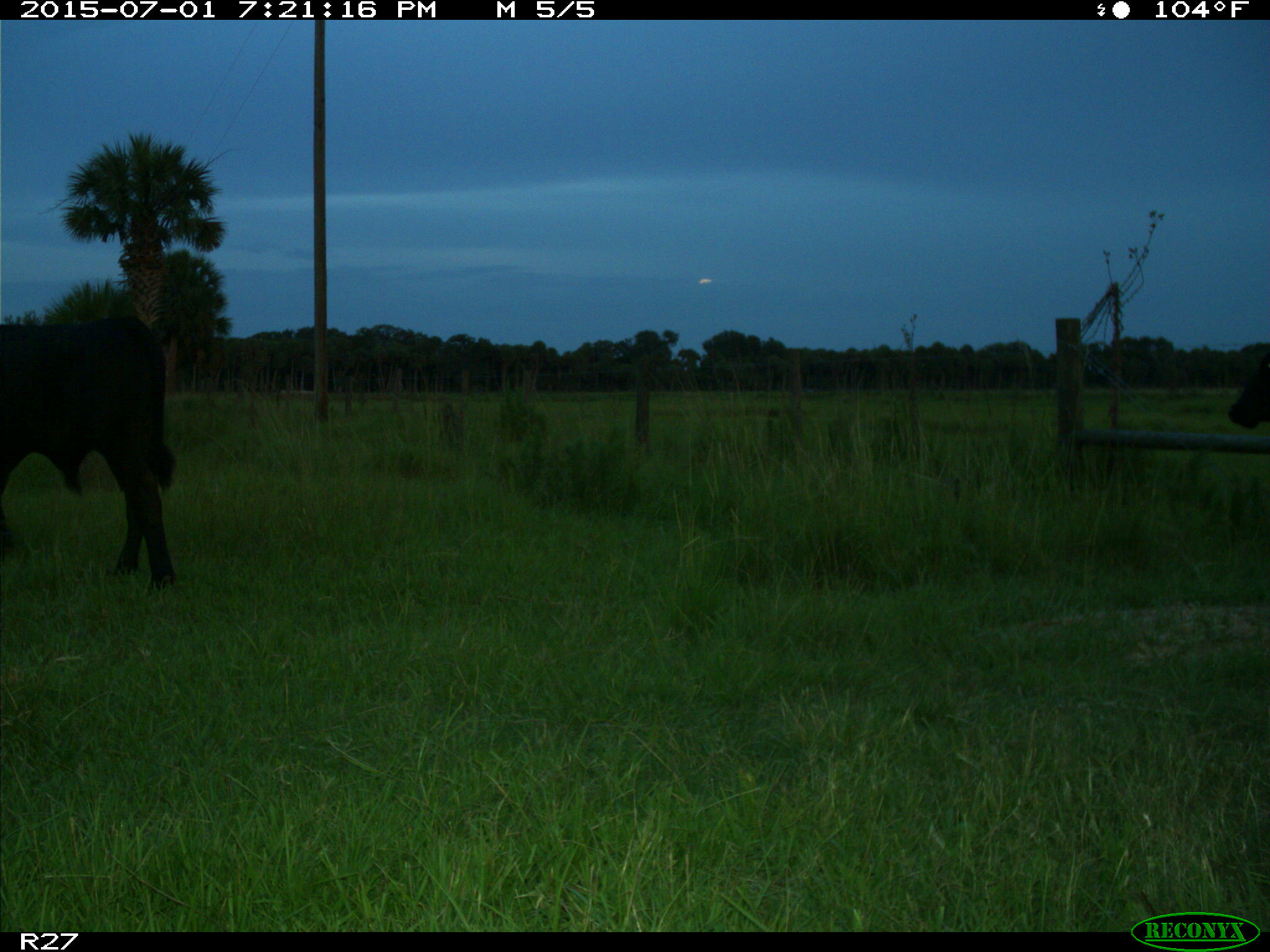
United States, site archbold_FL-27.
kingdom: Animalia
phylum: Chordata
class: Mammalia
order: Artiodactyla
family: Bovidae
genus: Bos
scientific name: Bos taurus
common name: domestic cow